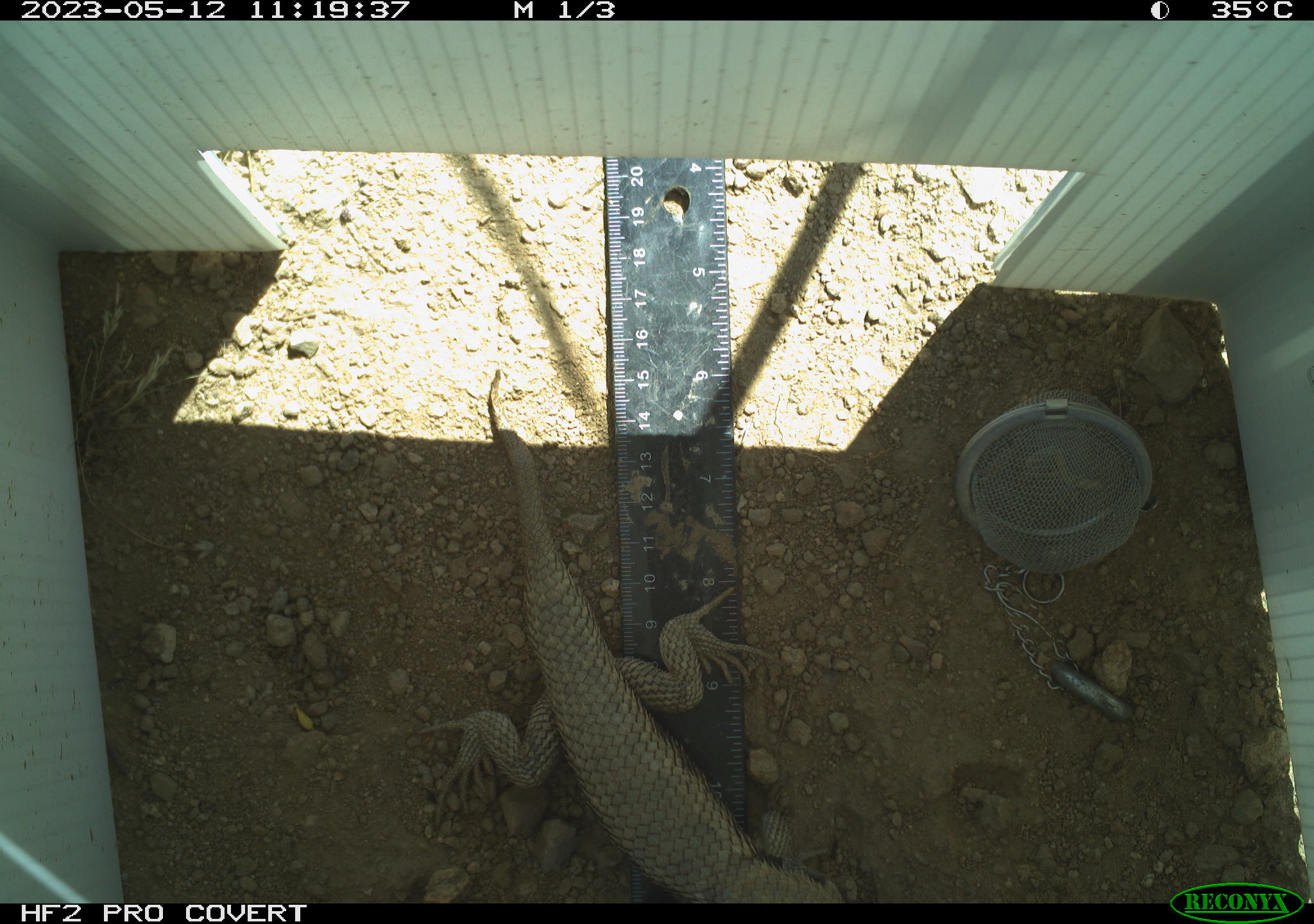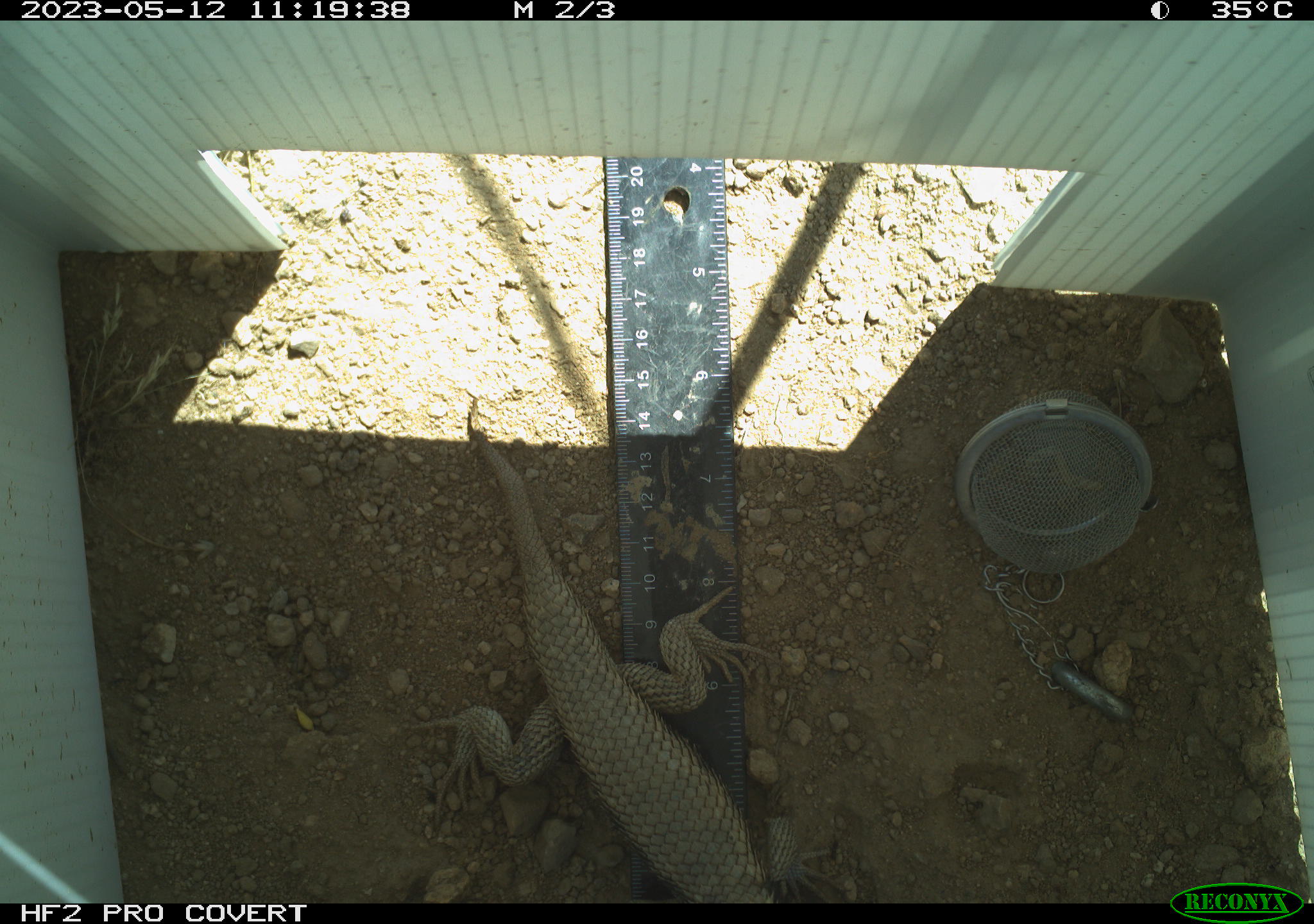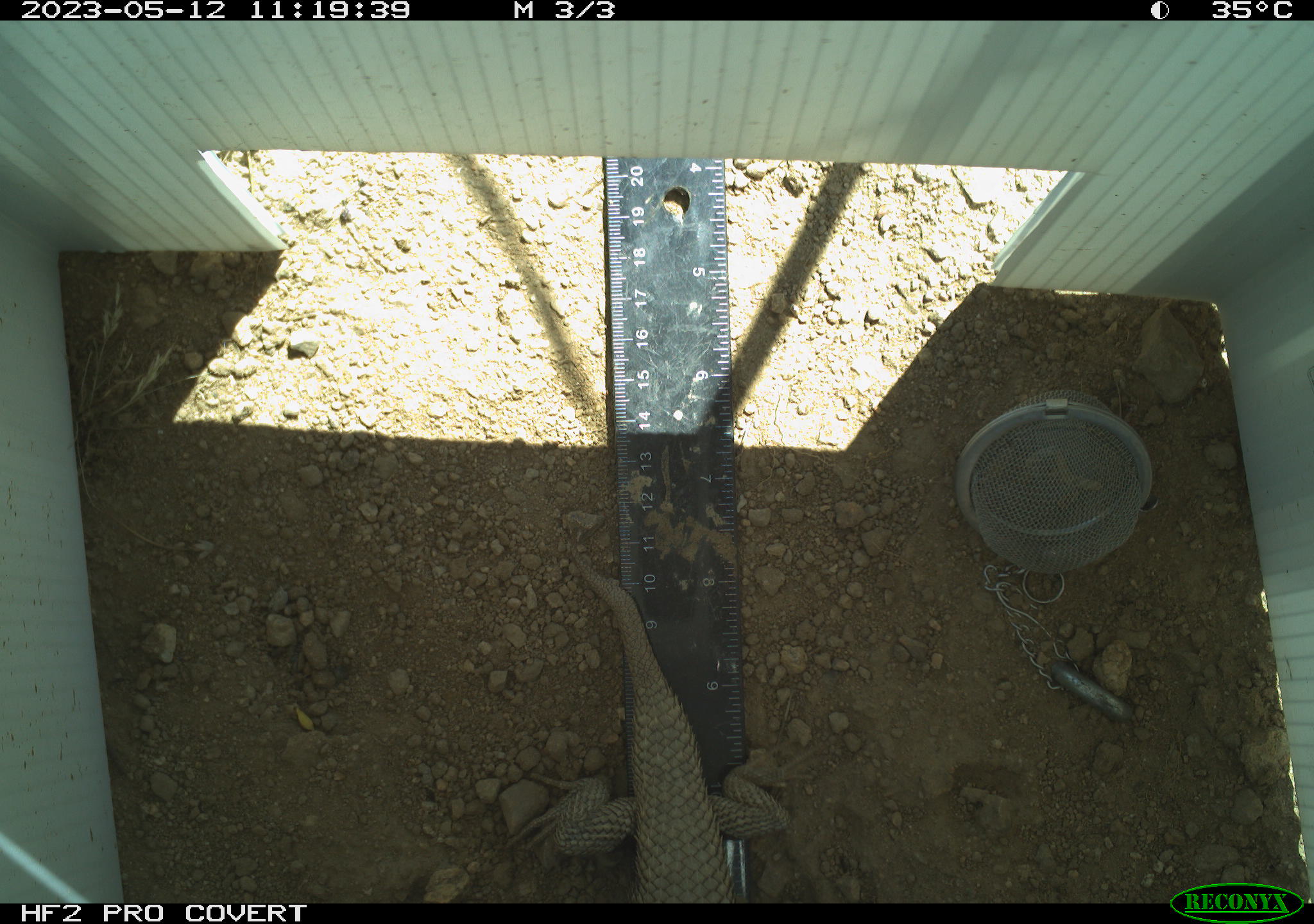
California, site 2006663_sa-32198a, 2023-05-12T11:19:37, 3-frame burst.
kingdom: Animalia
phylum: Chordata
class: Reptilia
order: Squamata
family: Phrynosomatidae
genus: Sceloporus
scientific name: Sceloporus uniformis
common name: yellow-backed spiny lizard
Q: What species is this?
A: Yellow-backed spiny lizard (Sceloporus uniformis).